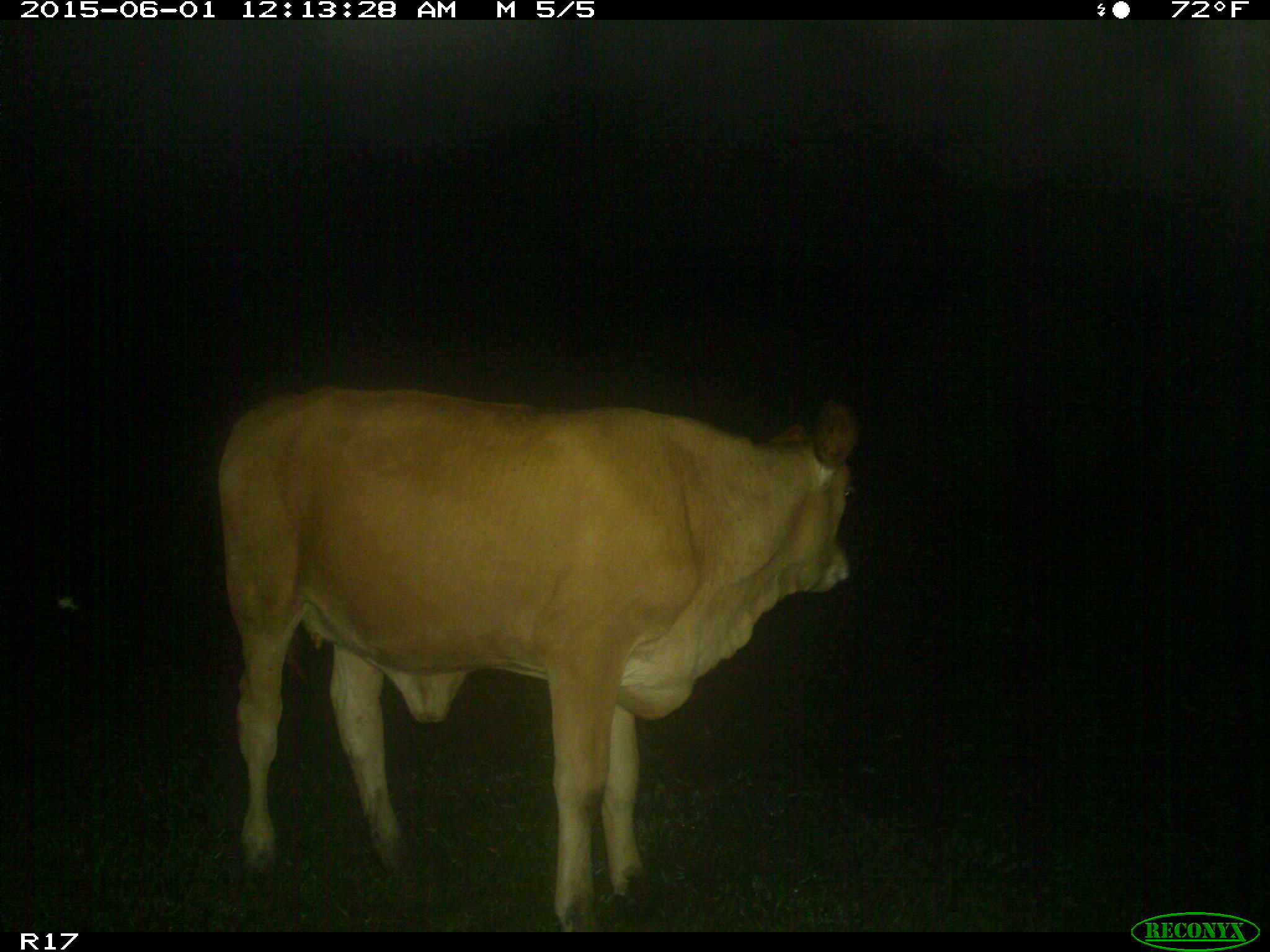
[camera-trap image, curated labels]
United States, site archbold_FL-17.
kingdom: Animalia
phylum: Chordata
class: Mammalia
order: Artiodactyla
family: Bovidae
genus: Bos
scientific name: Bos taurus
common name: domestic cow